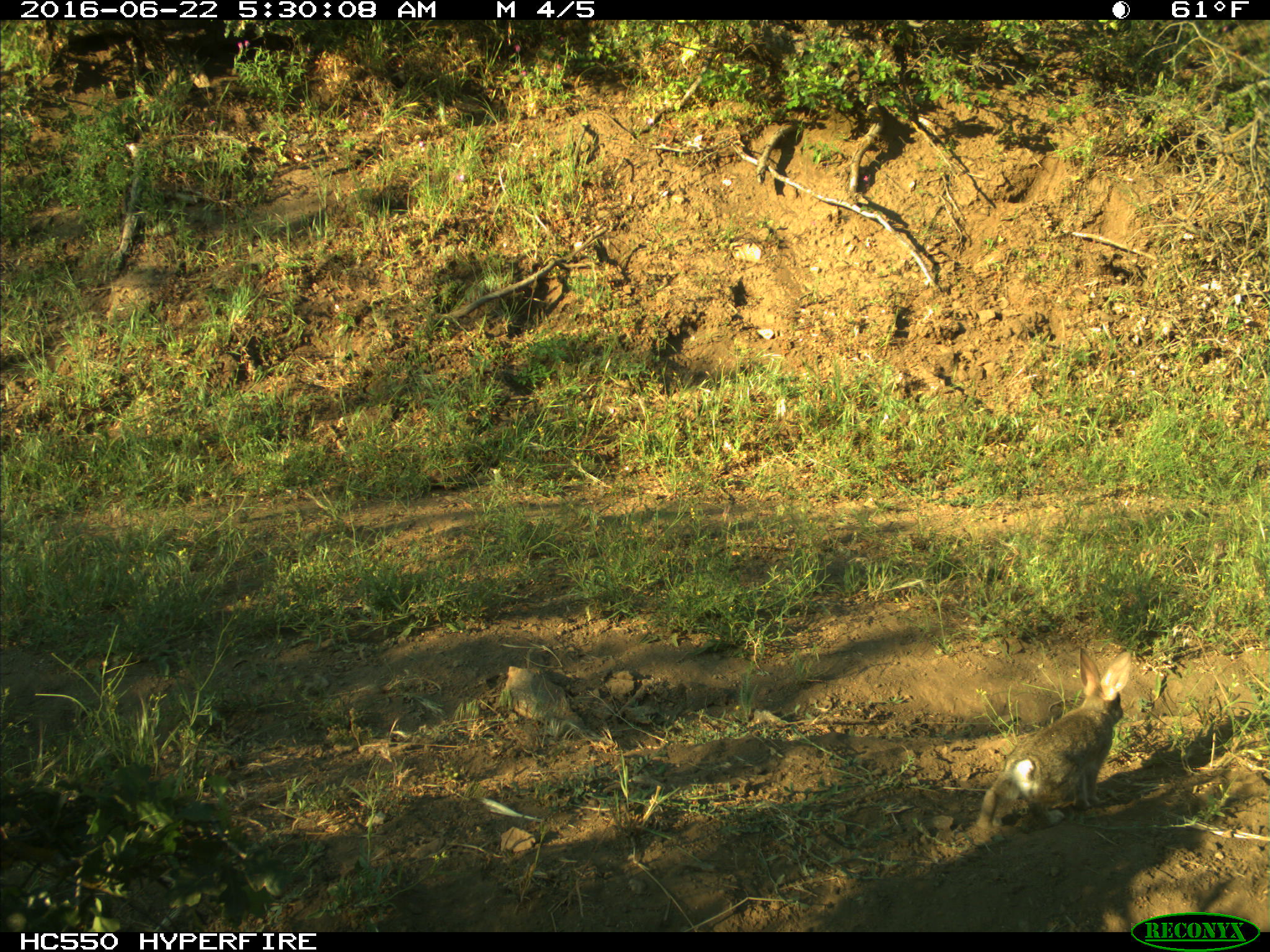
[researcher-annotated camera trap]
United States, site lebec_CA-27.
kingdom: Animalia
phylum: Chordata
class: Mammalia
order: Lagomorpha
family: Leporidae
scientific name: Leporidae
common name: rabbits and hares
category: unidentified rabbit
Unidentified rabbit (rabbits and hares) (Leporidae).